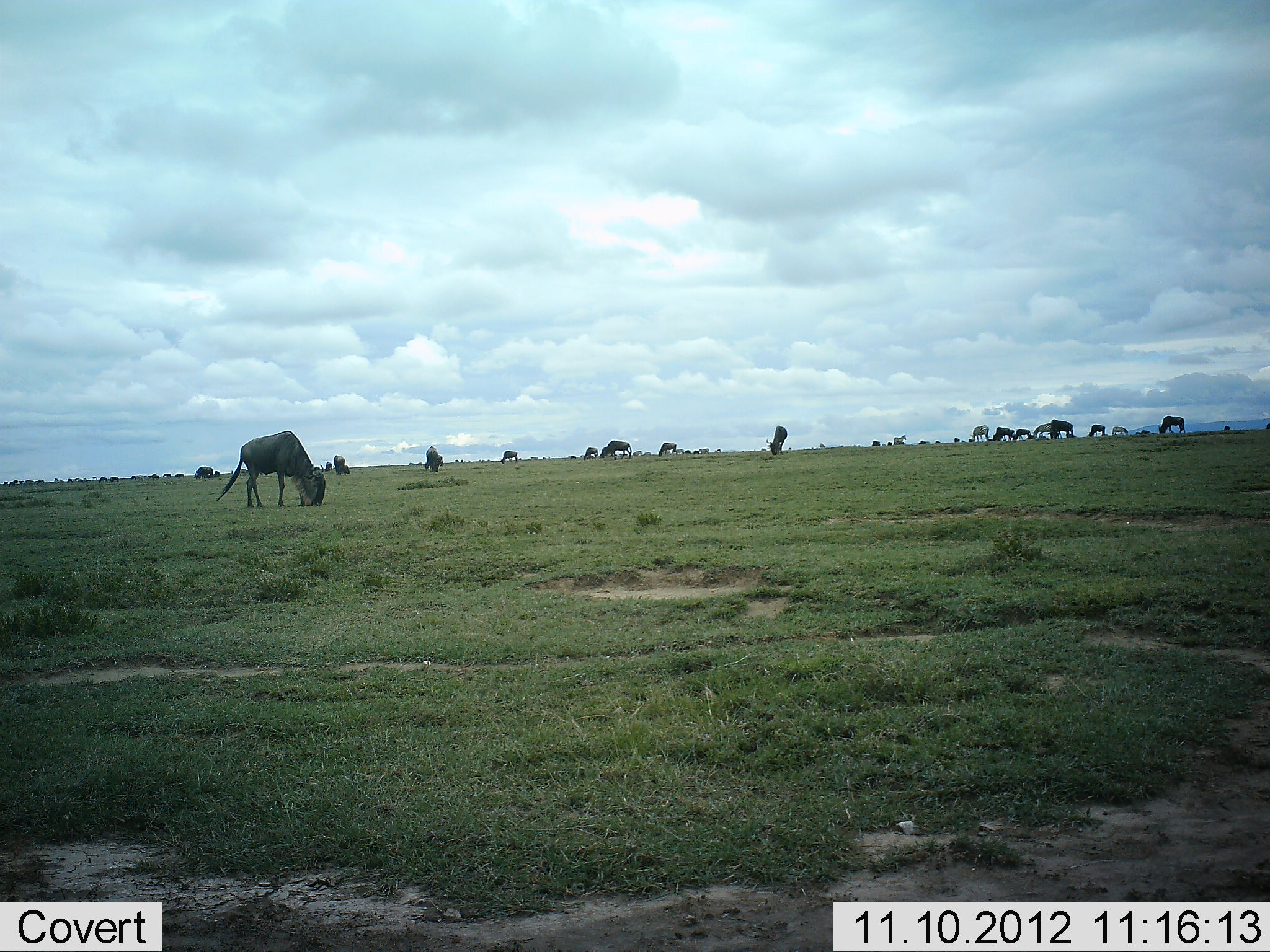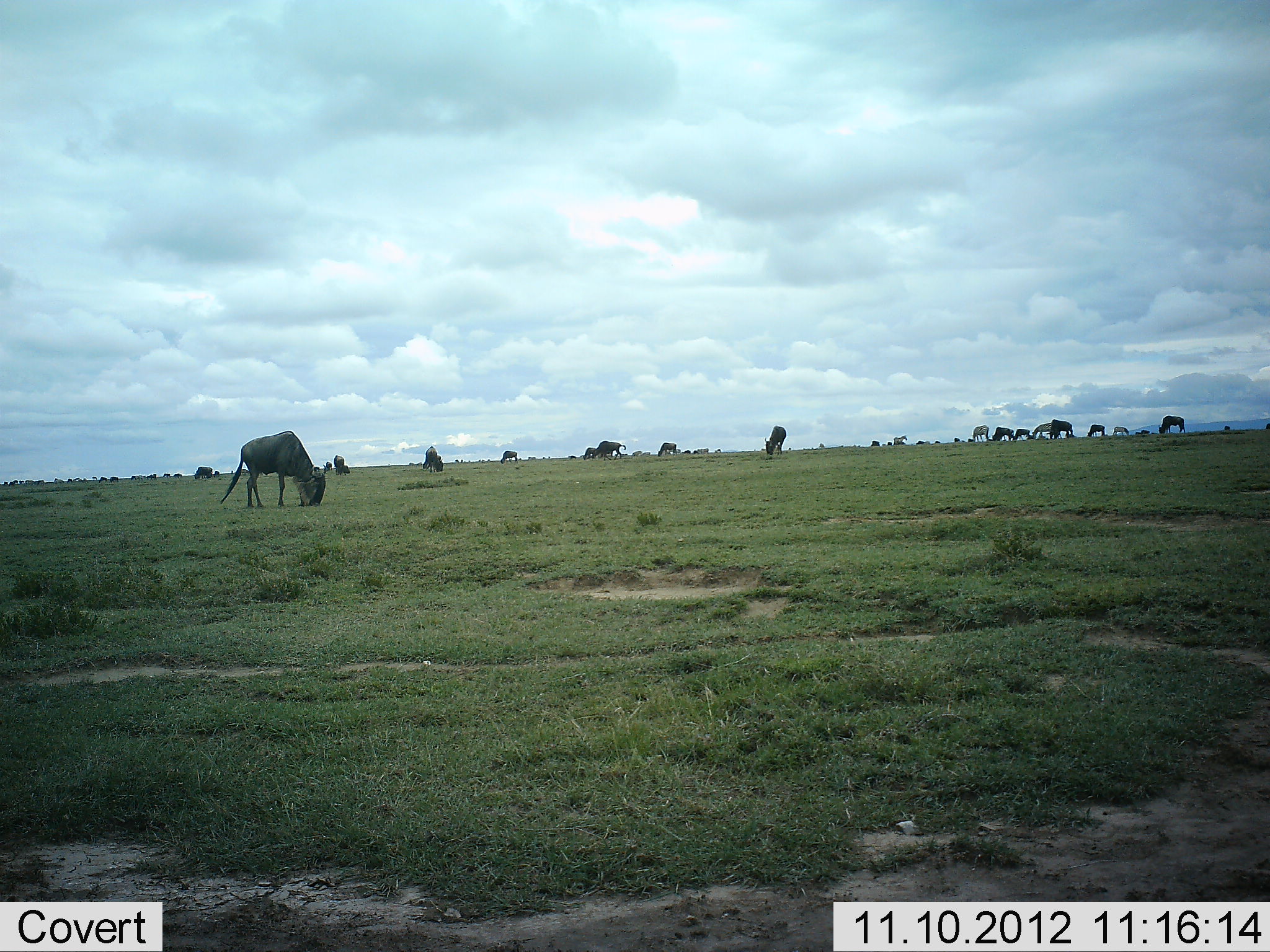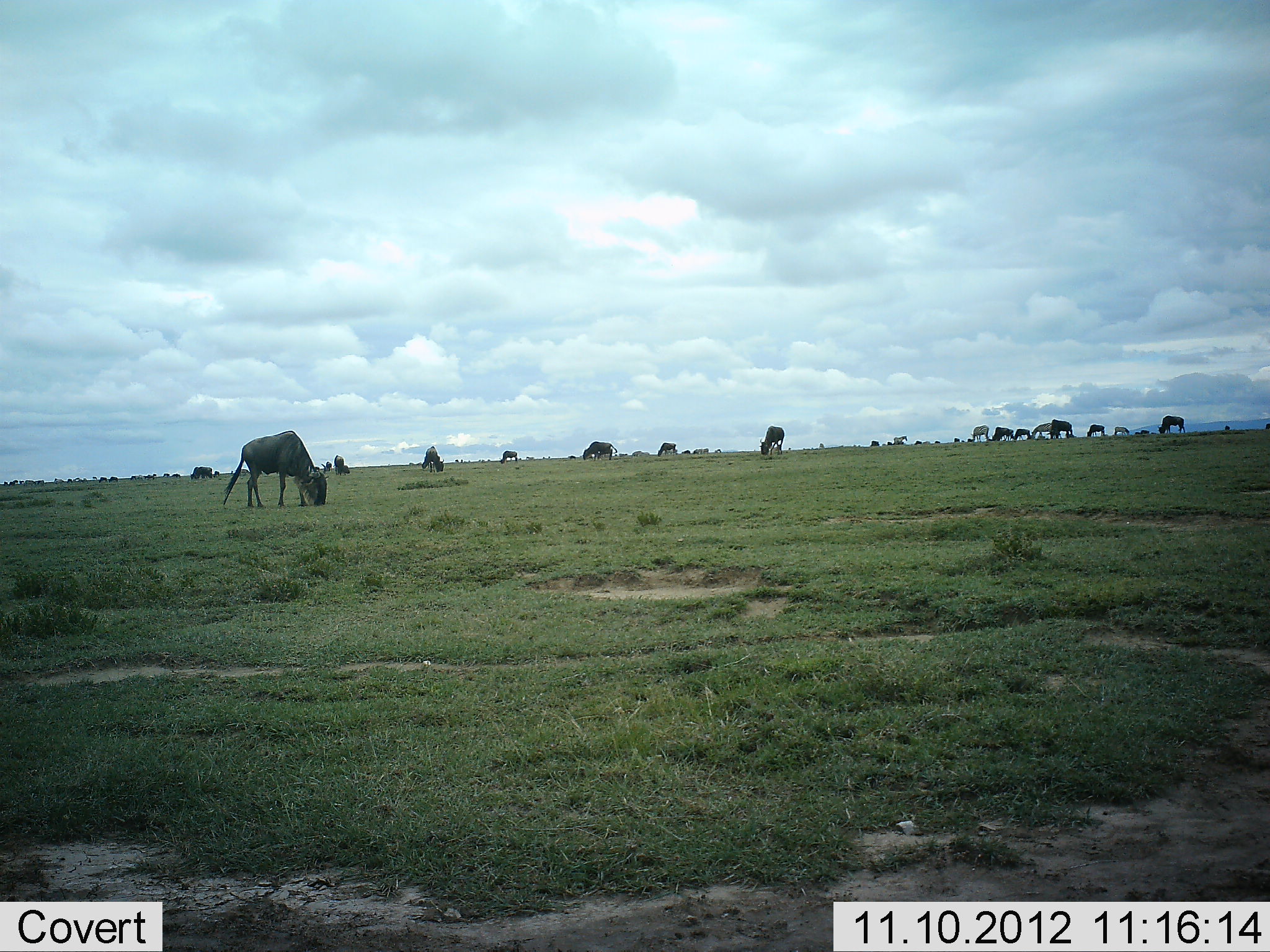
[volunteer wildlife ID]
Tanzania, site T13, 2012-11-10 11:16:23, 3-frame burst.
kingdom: Animalia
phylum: Chordata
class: Mammalia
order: Artiodactyla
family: Bovidae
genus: Connochaetes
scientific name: Connochaetes taurinus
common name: blue wildebeest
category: wildebeest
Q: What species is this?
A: Wildebeest (blue wildebeest) (Connochaetes taurinus).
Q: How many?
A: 11-50.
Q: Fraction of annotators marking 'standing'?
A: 42%.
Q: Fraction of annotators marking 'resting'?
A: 0%.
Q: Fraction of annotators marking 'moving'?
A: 25%.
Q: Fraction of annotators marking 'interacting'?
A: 0%.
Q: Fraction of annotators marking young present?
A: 0%.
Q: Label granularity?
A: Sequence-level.